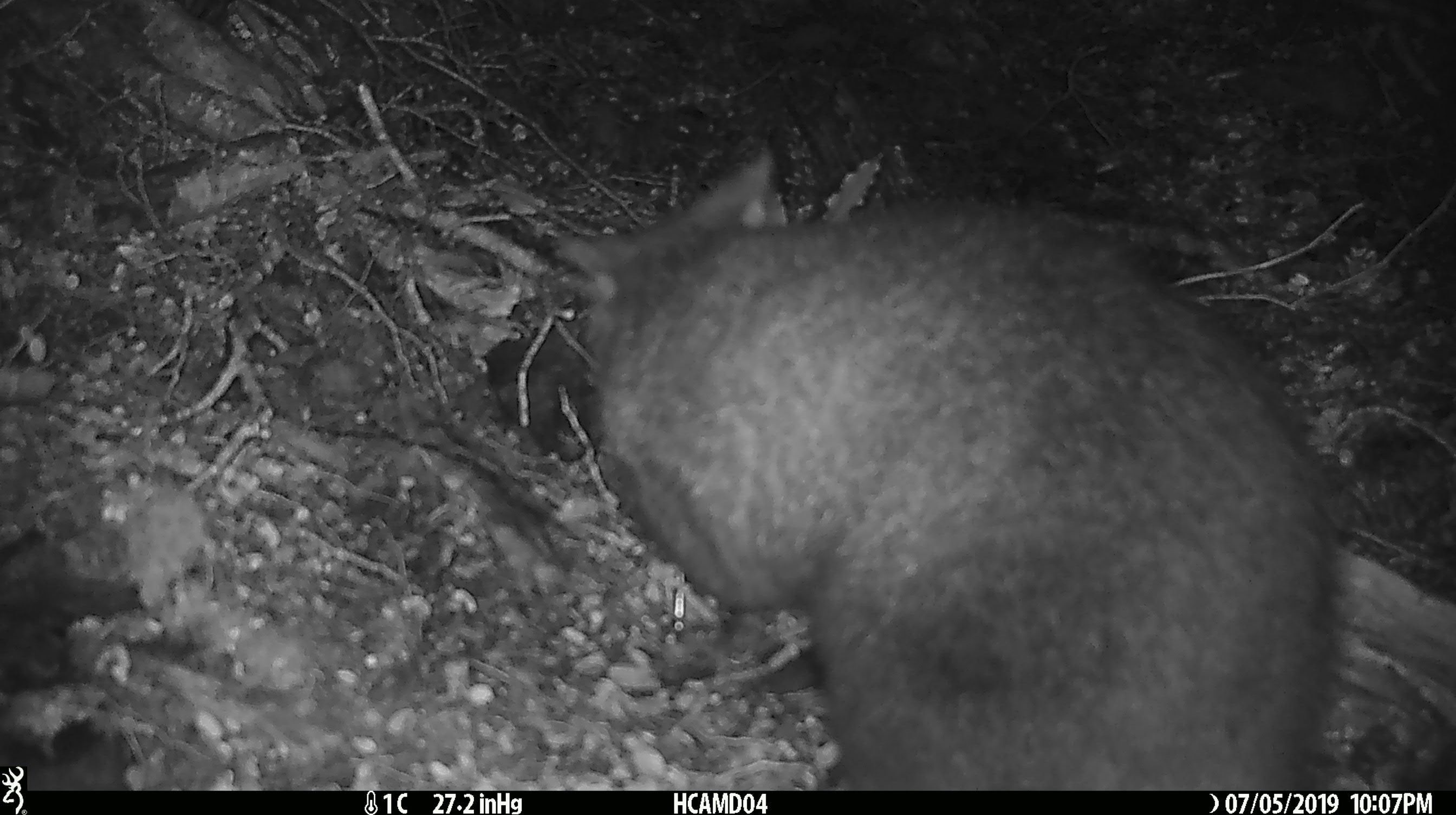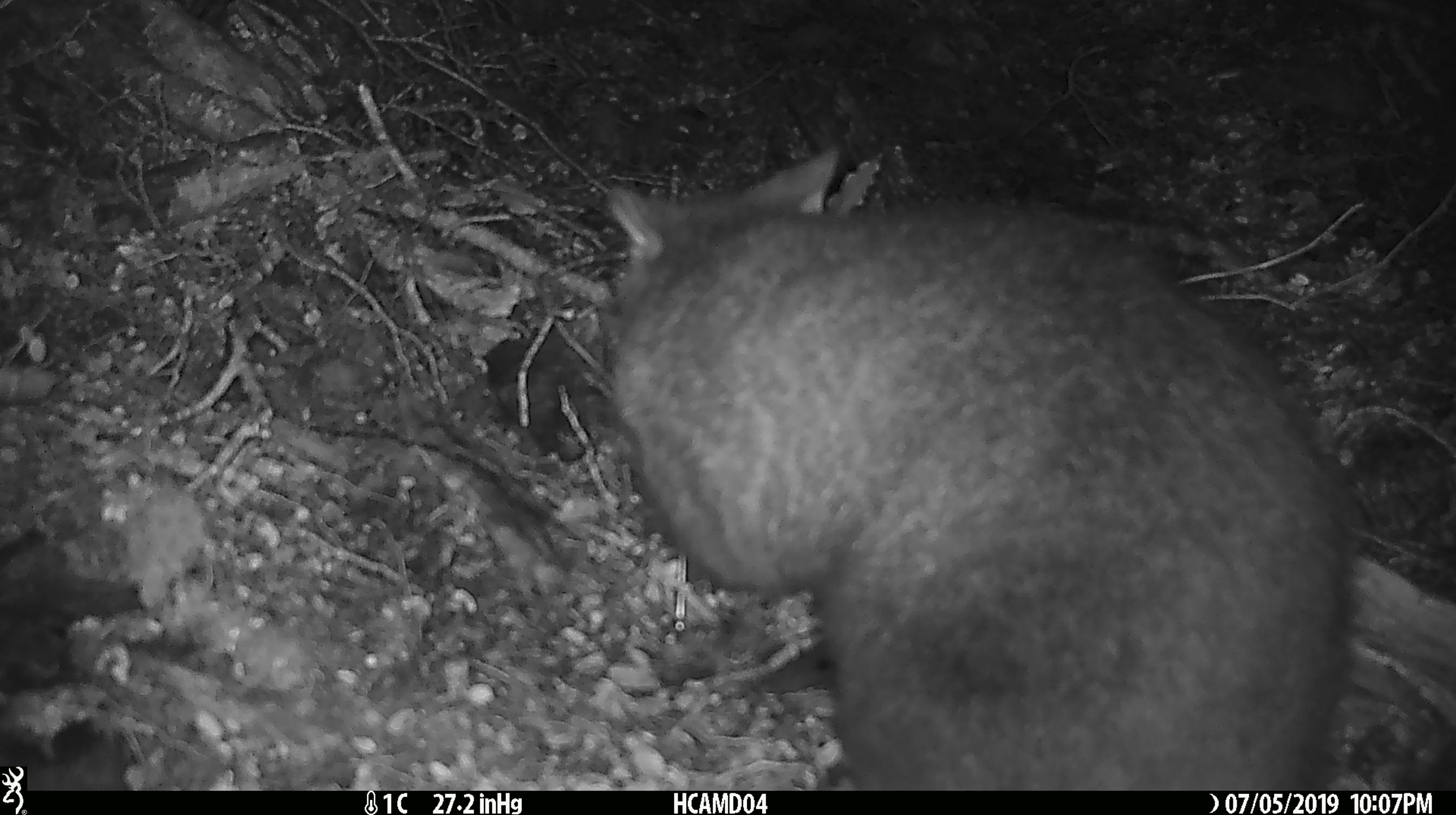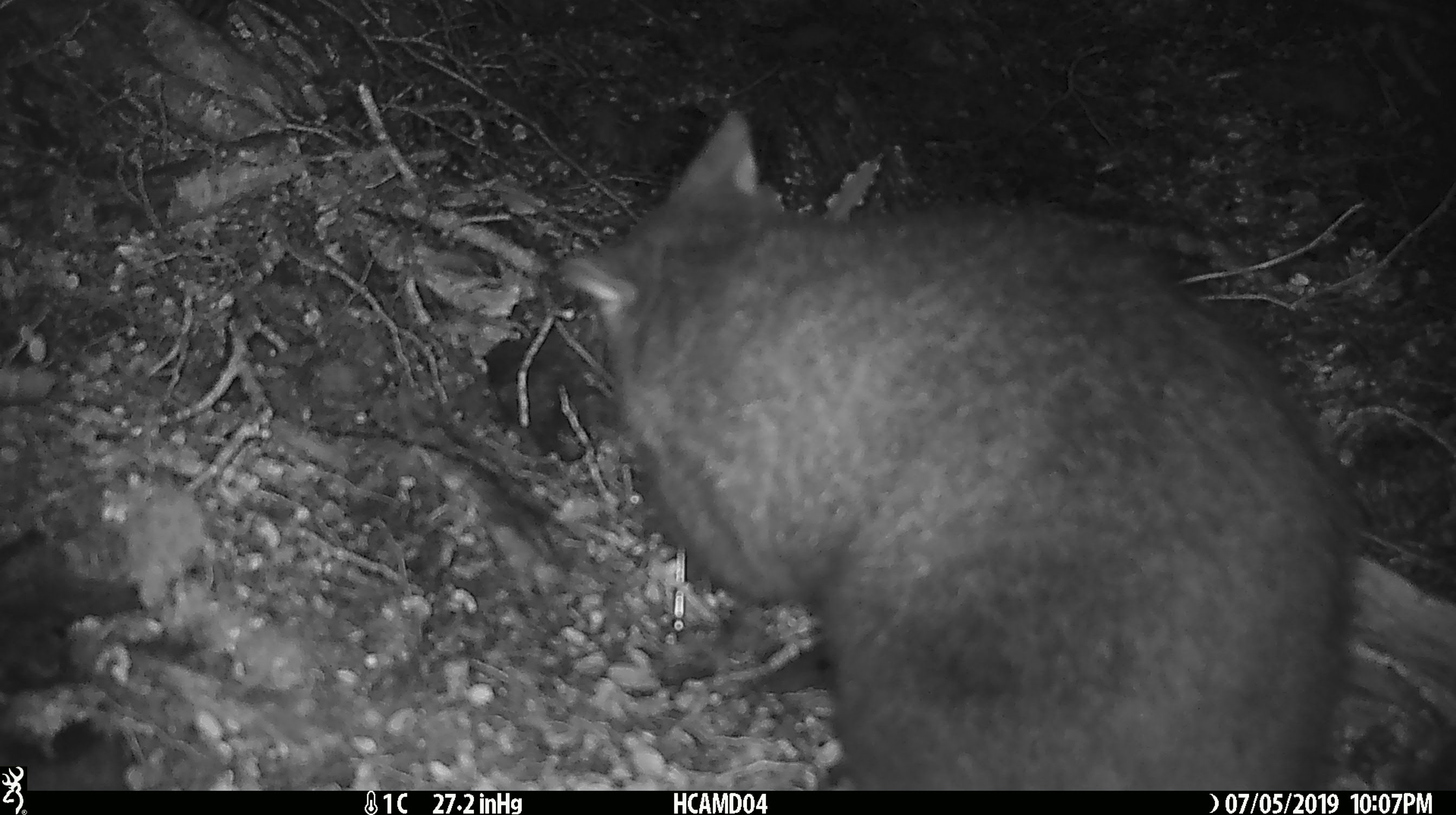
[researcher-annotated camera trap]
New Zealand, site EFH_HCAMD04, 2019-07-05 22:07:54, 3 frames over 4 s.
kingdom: Animalia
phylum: Chordata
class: Mammalia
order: Diprotodontia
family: Phalangeridae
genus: Trichosurus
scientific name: Trichosurus vulpecula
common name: common brushtail possum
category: possum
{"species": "possum (common brushtail possum) (Trichosurus vulpecula)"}